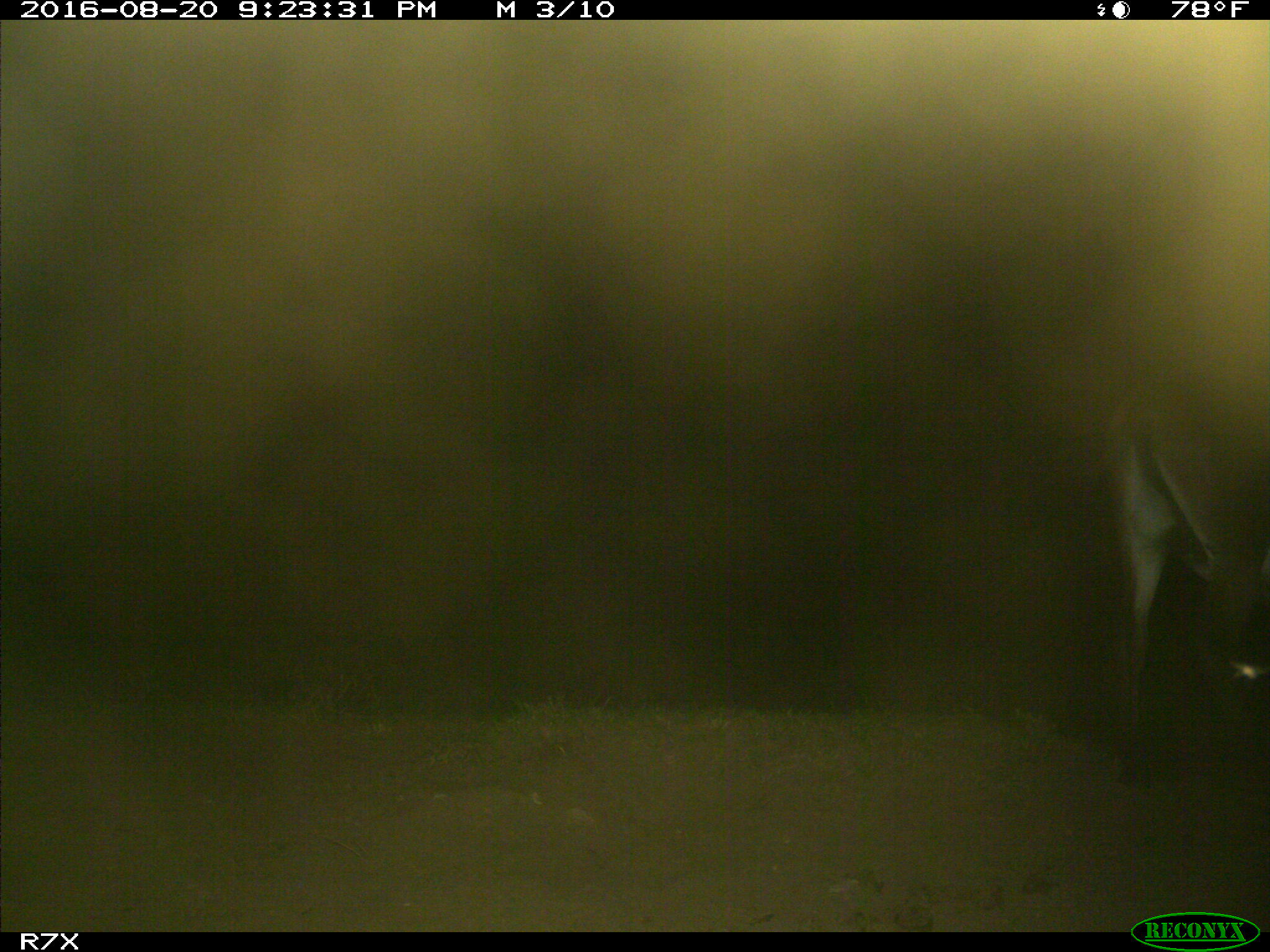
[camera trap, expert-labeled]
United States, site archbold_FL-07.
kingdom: Animalia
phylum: Chordata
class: Mammalia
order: Perissodactyla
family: Equidae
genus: Equus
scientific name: Equus africanus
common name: african wild ass